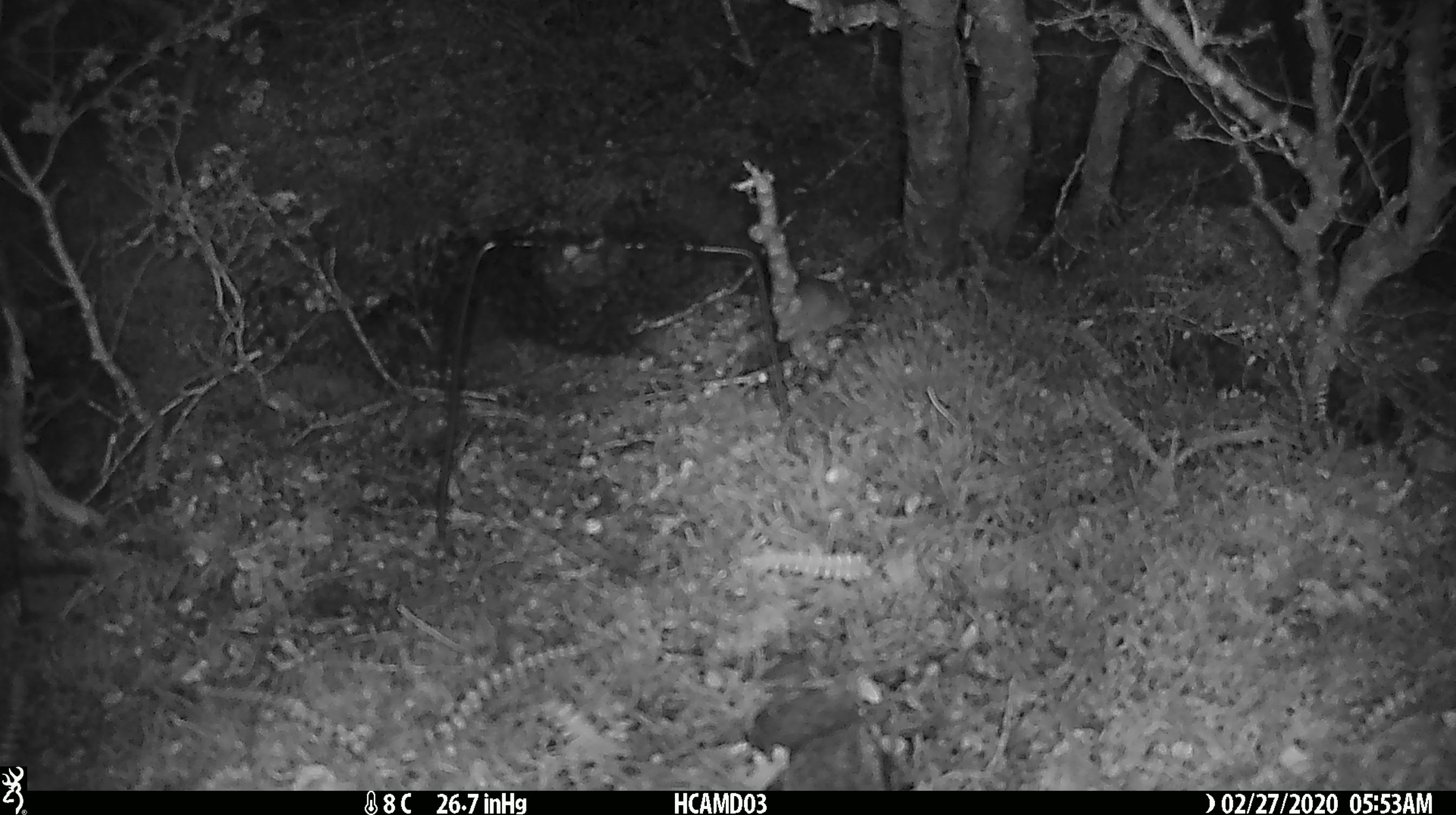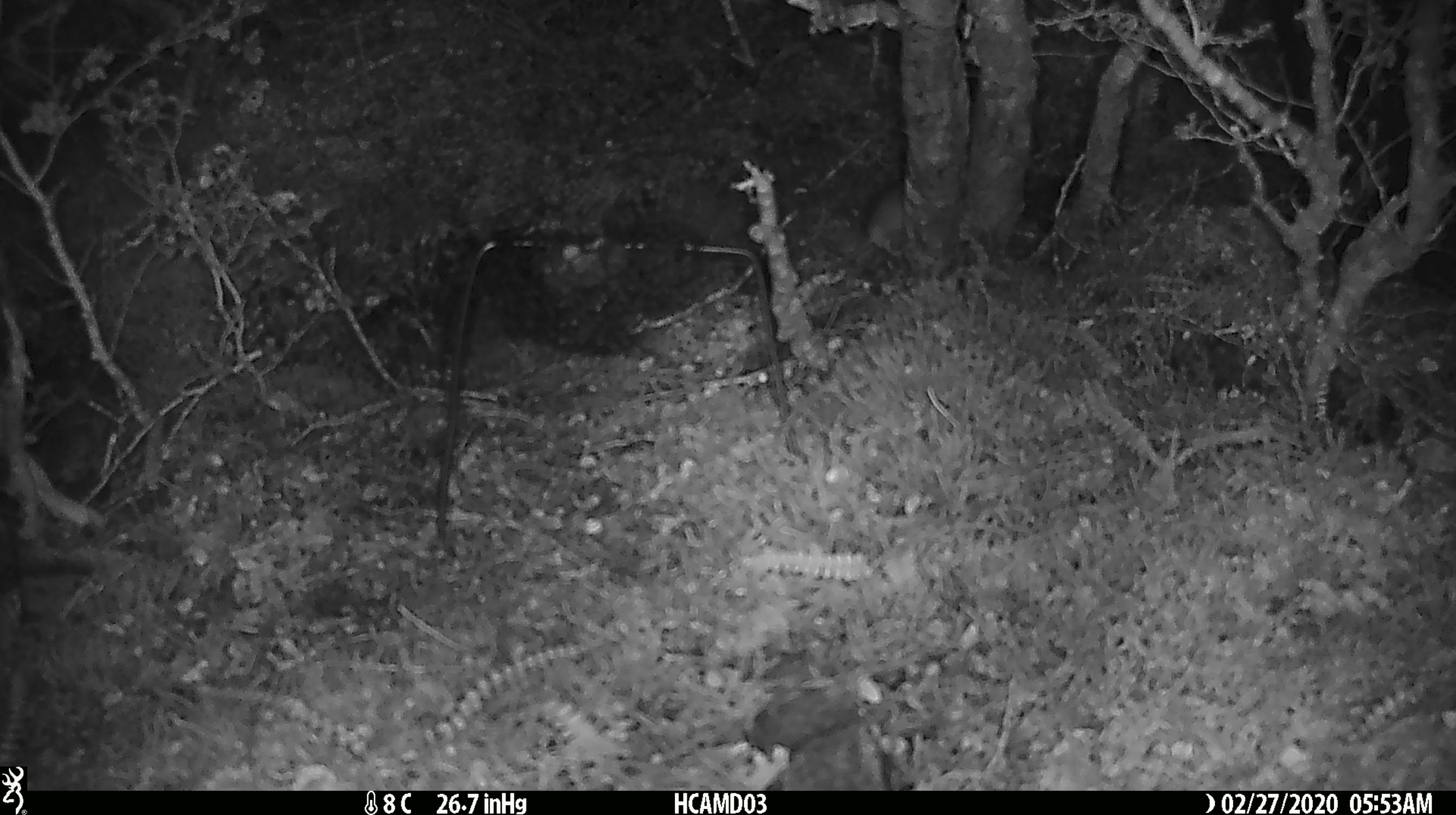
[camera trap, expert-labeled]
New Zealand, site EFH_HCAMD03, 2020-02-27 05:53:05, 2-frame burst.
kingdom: Animalia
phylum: Chordata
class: Mammalia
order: Rodentia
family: Muridae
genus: Mus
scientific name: Mus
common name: mouse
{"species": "mouse (Mus)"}